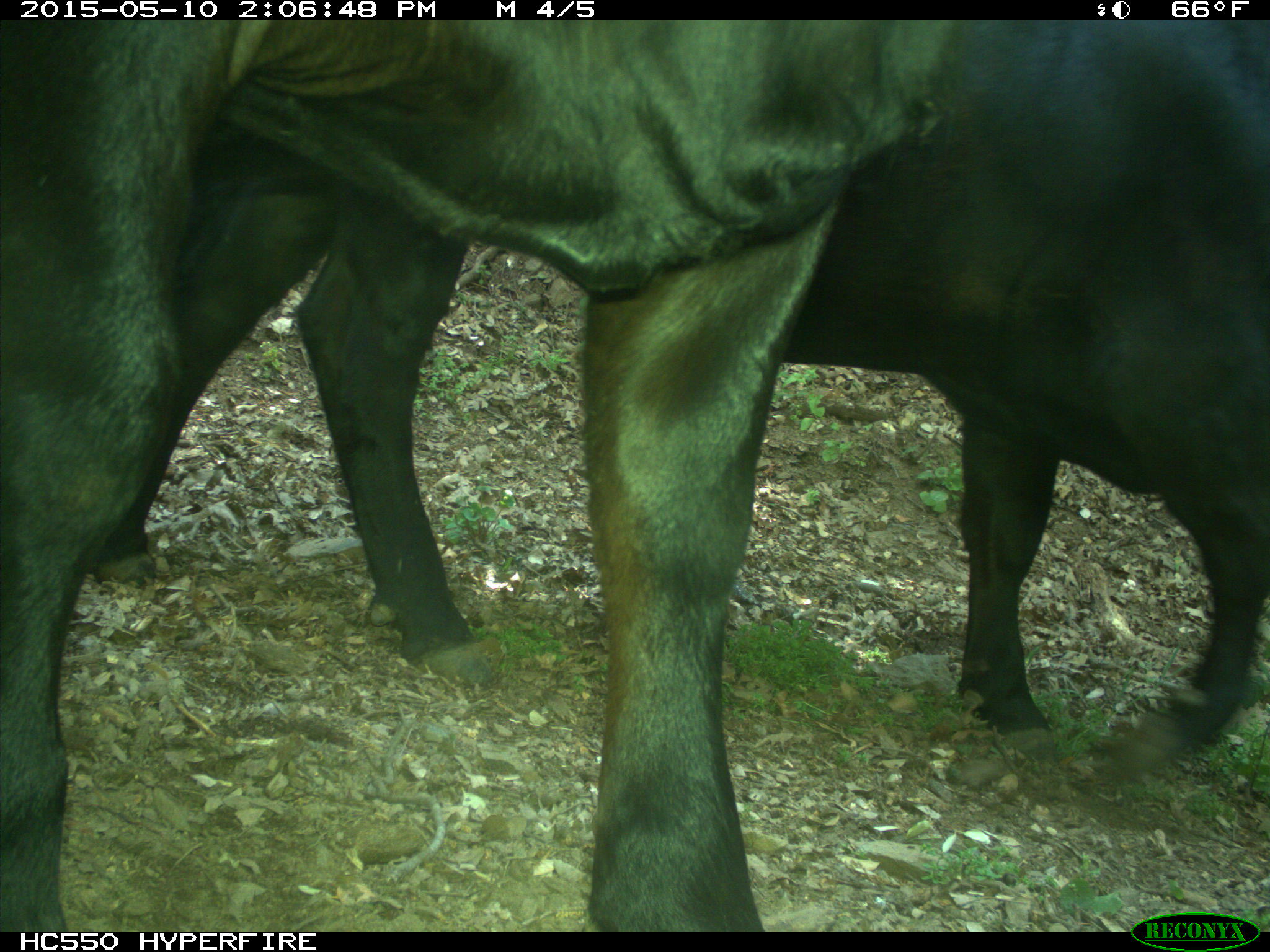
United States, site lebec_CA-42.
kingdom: Animalia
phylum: Chordata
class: Mammalia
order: Artiodactyla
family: Bovidae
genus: Bos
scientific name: Bos taurus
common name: domestic cow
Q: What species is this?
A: Bos taurus (domestic cow).